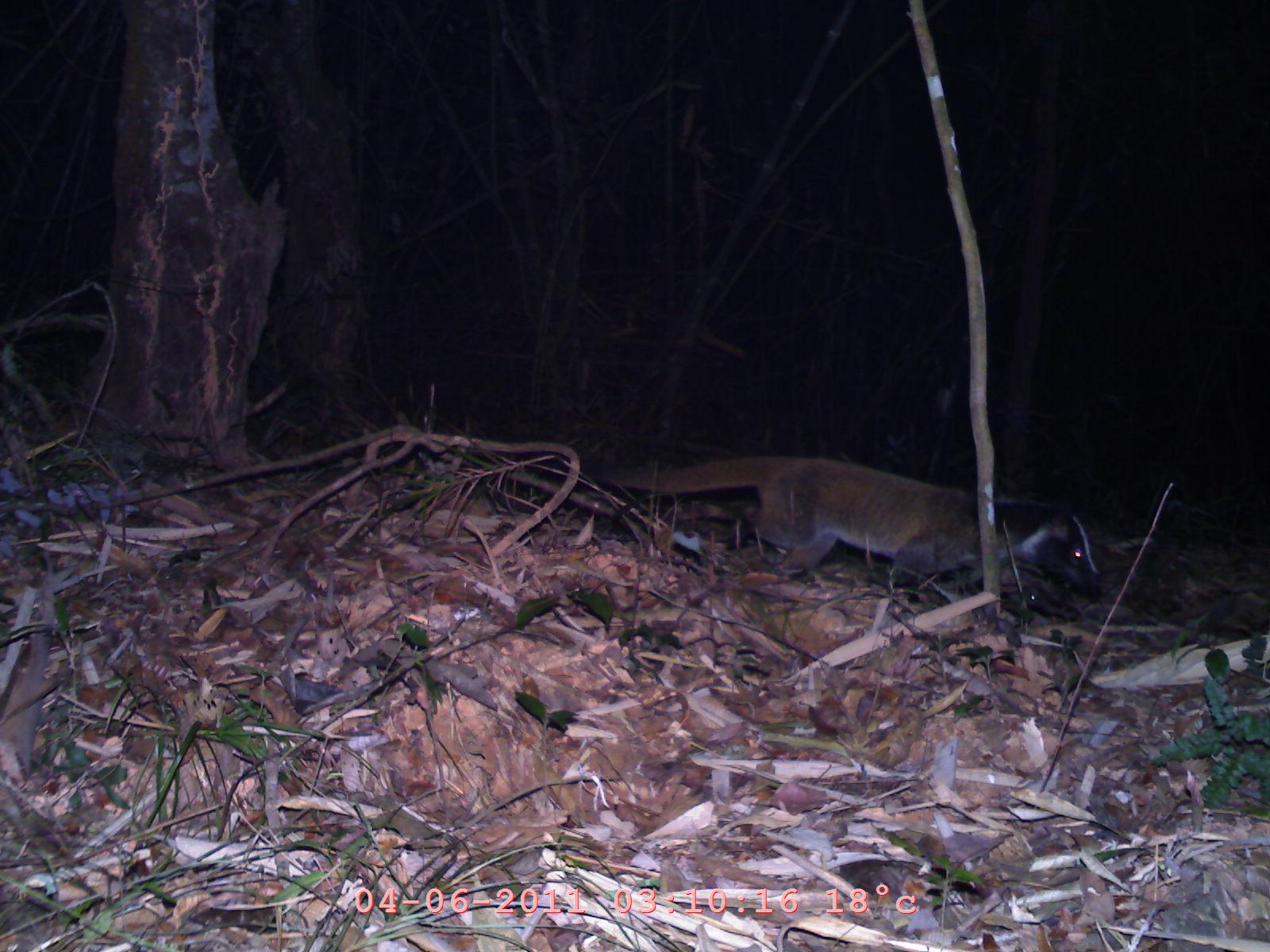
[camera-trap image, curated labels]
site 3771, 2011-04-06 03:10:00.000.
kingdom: Animalia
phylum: Chordata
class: Mammalia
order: Carnivora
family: Viverridae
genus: Paradoxurus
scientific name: Paradoxurus hermaphroditus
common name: asian palm civet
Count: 1.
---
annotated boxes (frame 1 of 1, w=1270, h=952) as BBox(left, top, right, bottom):
paradoxurus hermaphroditus: BBox(574, 455, 1094, 595)